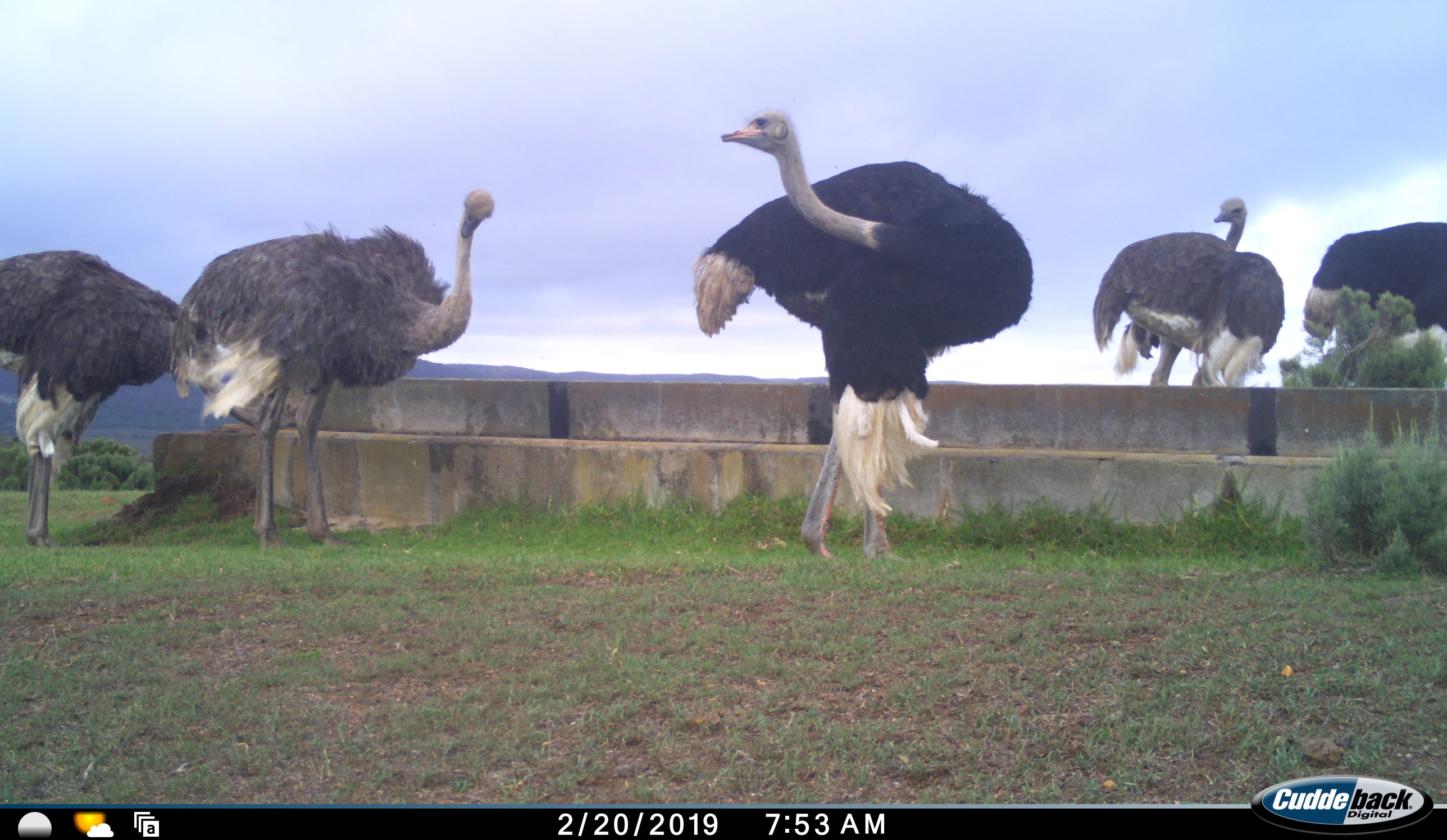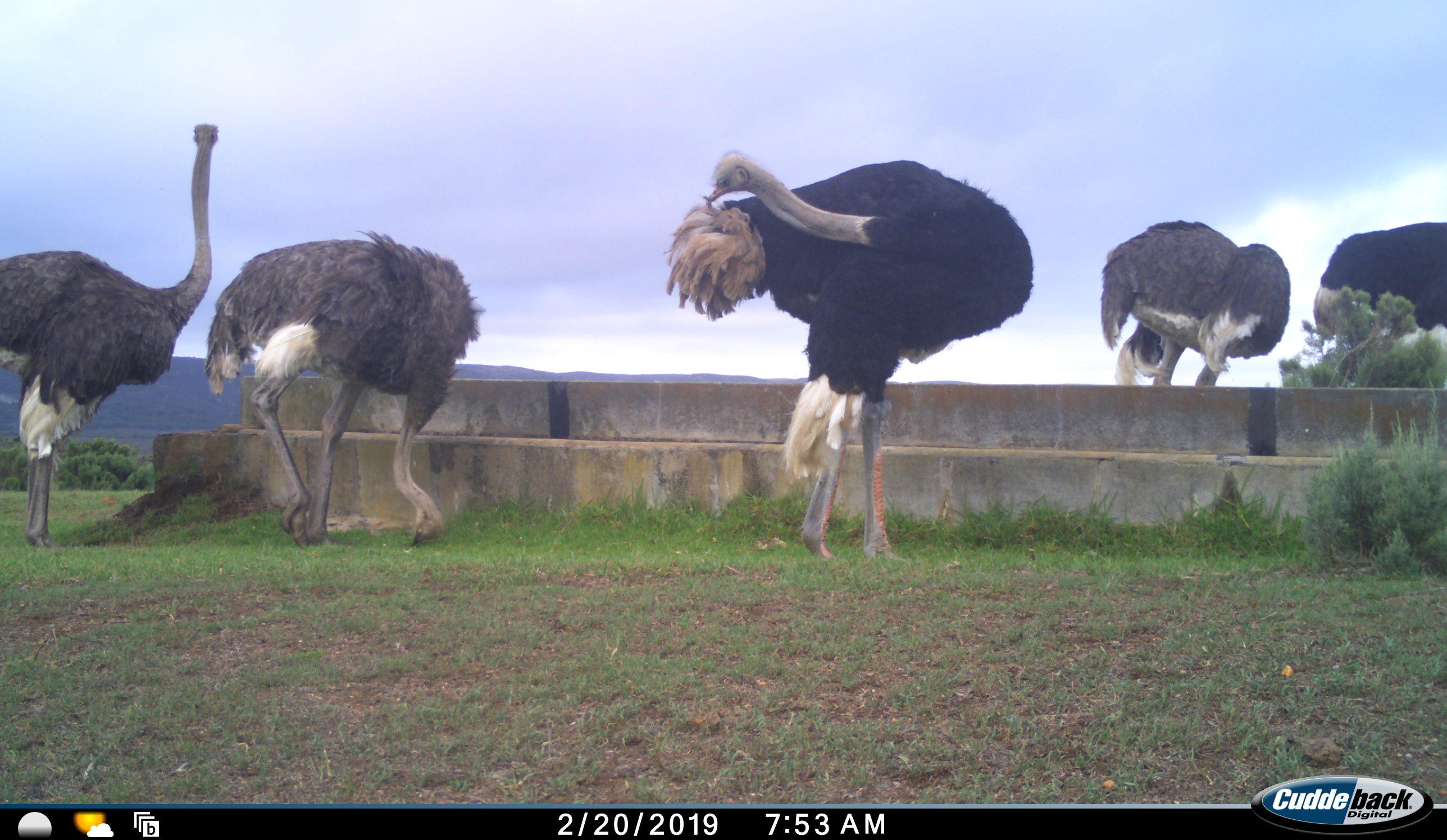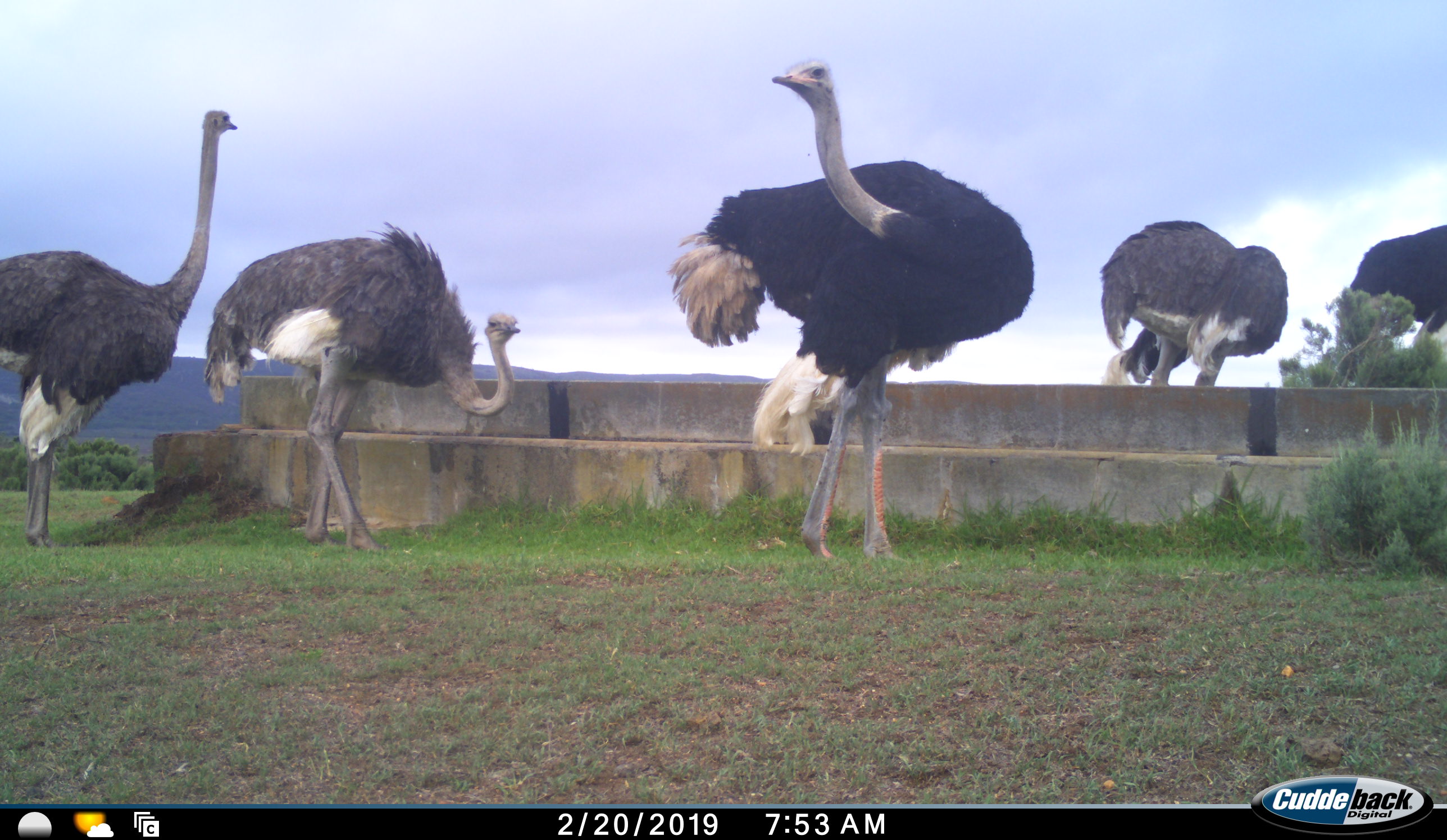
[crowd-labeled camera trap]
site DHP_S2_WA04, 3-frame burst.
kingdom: Animalia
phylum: Chordata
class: Aves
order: Struthioniformes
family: Struthionidae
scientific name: Struthionidae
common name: ostrich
Ostrich (Struthionidae), count 5. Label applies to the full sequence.